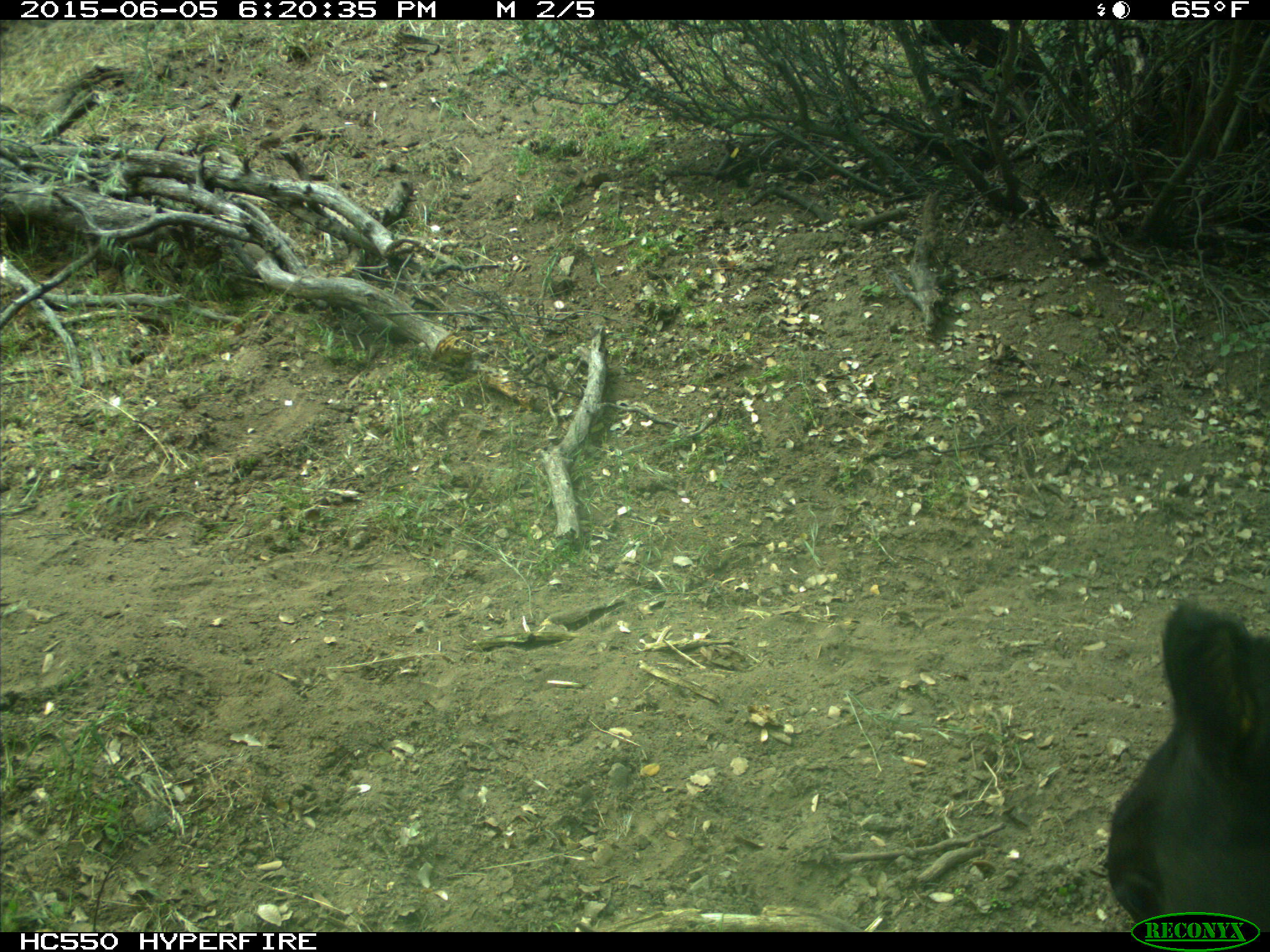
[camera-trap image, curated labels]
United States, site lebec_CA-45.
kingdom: Animalia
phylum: Chordata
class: Mammalia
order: Artiodactyla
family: Bovidae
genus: Bos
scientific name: Bos taurus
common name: domestic cow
Bos taurus (domestic cow).